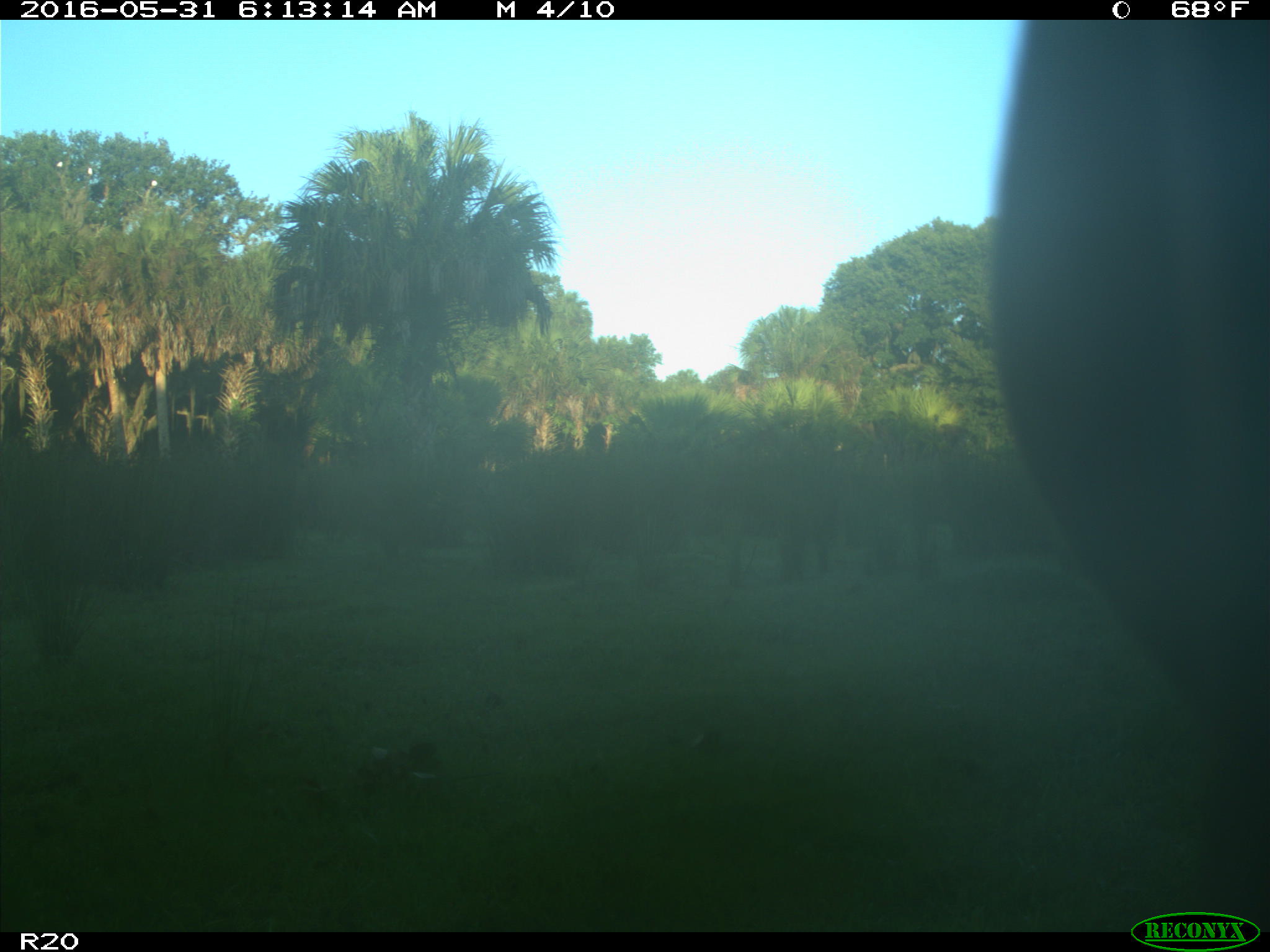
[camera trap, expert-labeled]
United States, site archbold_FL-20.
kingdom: Animalia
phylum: Chordata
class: Mammalia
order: Artiodactyla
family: Bovidae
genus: Bos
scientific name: Bos taurus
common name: domestic cow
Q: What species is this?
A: Bos taurus (domestic cow).